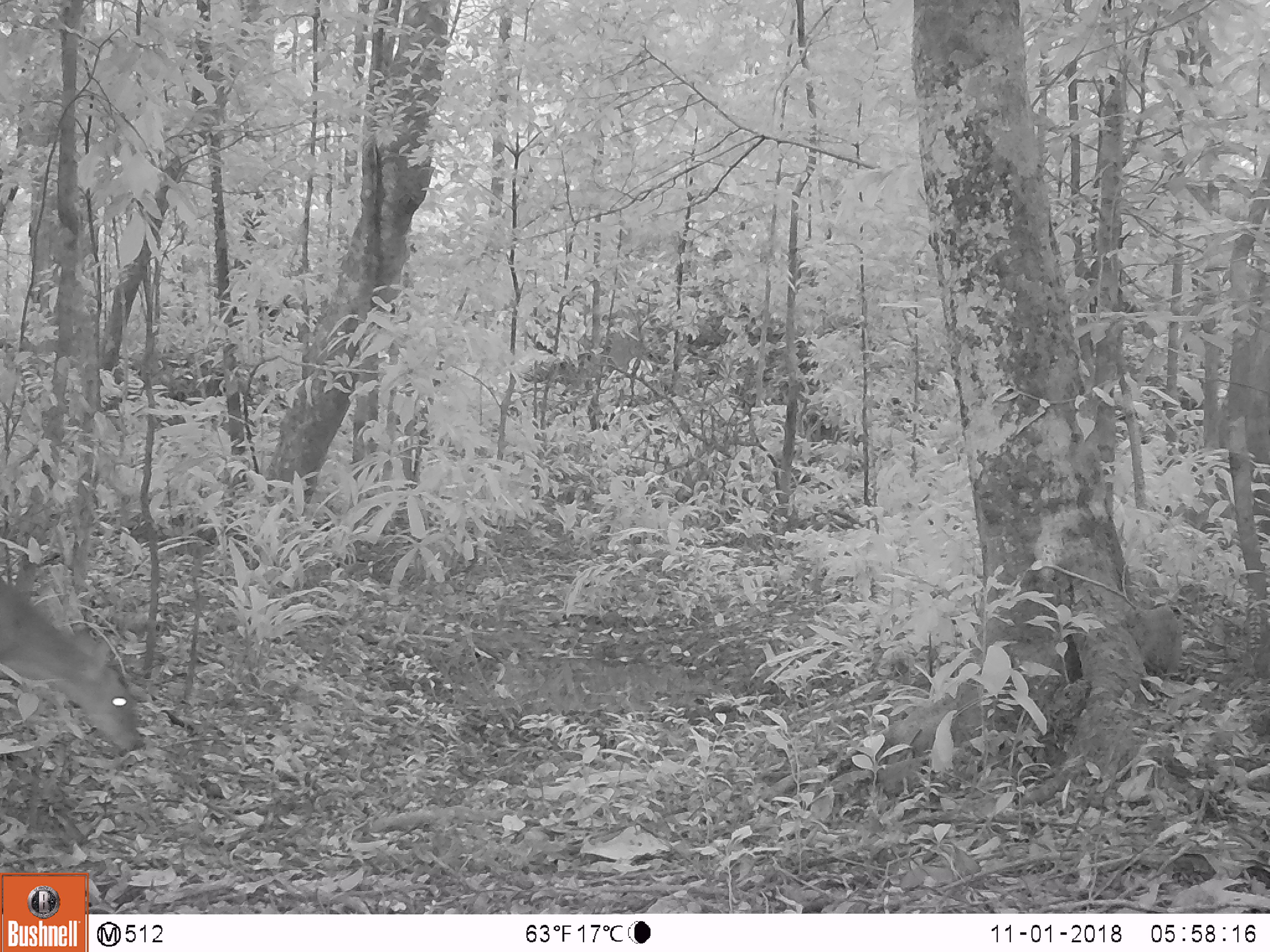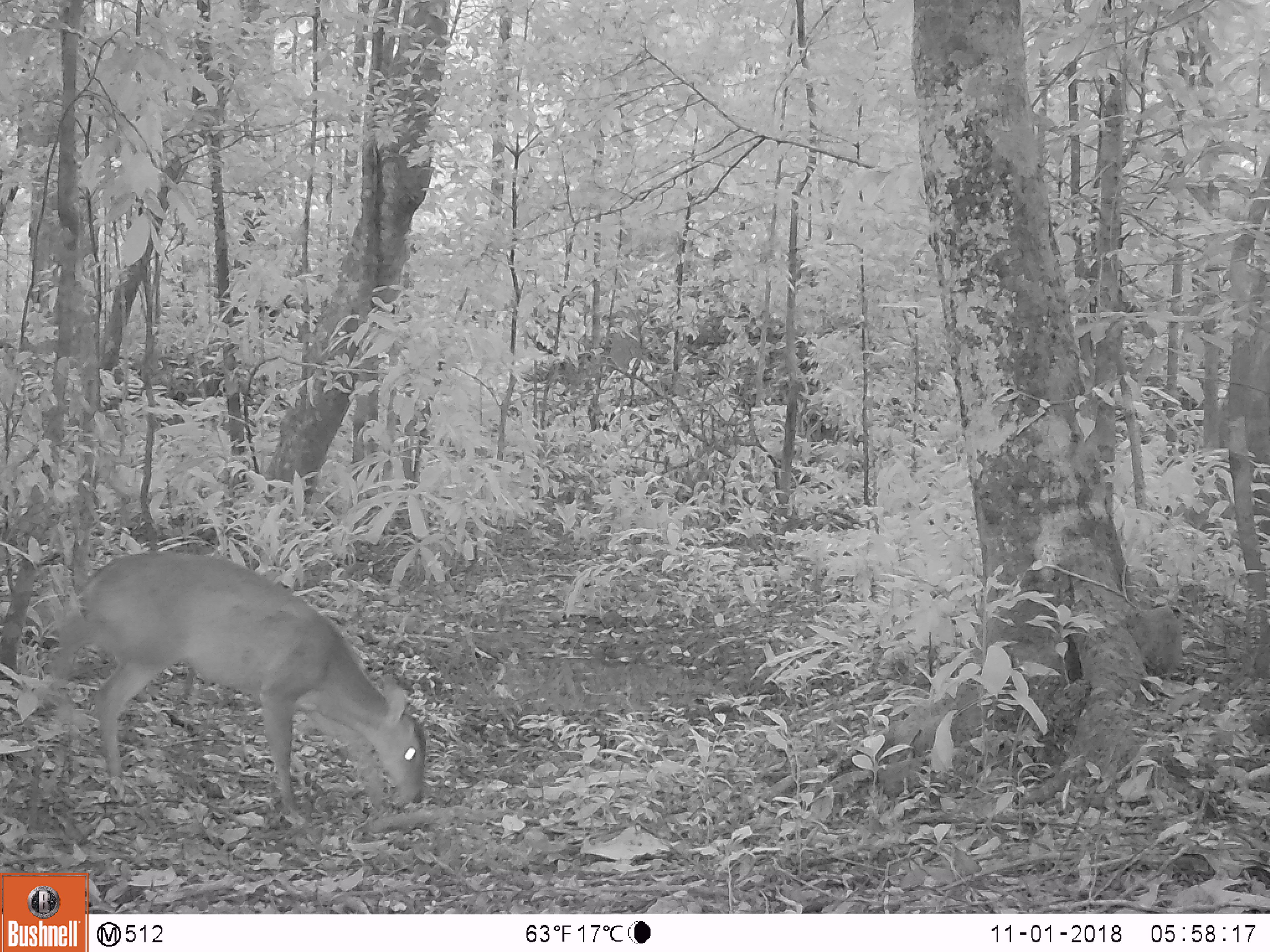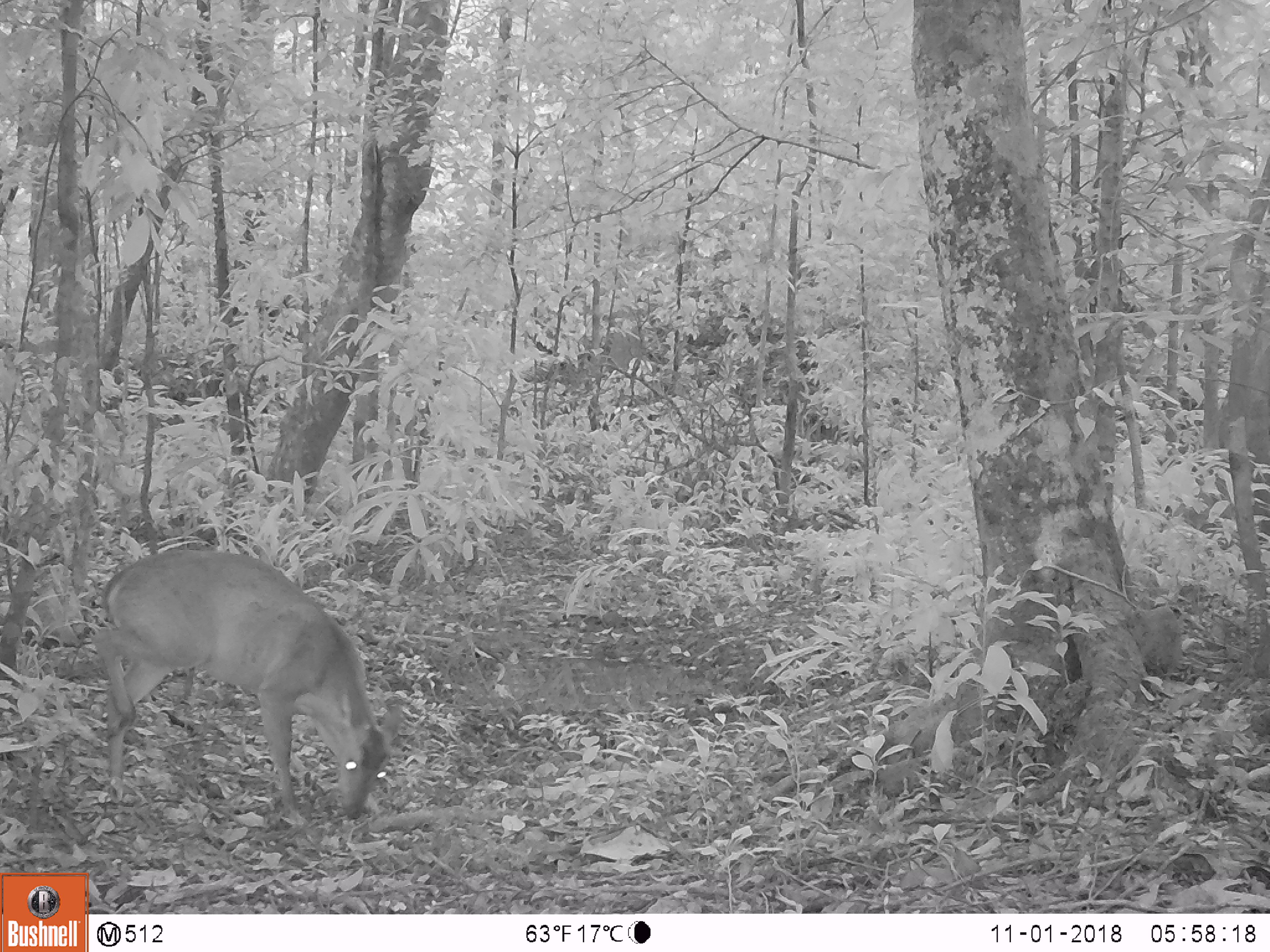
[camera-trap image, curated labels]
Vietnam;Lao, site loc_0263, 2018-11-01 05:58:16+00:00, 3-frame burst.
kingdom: Animalia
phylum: Chordata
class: Mammalia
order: Artiodactyla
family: Cervidae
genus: Muntiacus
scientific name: Muntiacus vuquangensis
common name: large-antlered muntjac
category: large antlered muntjac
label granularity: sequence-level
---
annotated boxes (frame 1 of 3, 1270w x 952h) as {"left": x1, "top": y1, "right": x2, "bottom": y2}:
large antlered muntjac: {"left": 0, "top": 571, "right": 144, "bottom": 754}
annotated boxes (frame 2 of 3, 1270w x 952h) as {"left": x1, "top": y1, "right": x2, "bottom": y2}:
large antlered muntjac: {"left": 49, "top": 550, "right": 427, "bottom": 812}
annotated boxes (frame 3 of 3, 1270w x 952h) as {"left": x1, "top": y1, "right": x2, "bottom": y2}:
large antlered muntjac: {"left": 90, "top": 548, "right": 407, "bottom": 828}